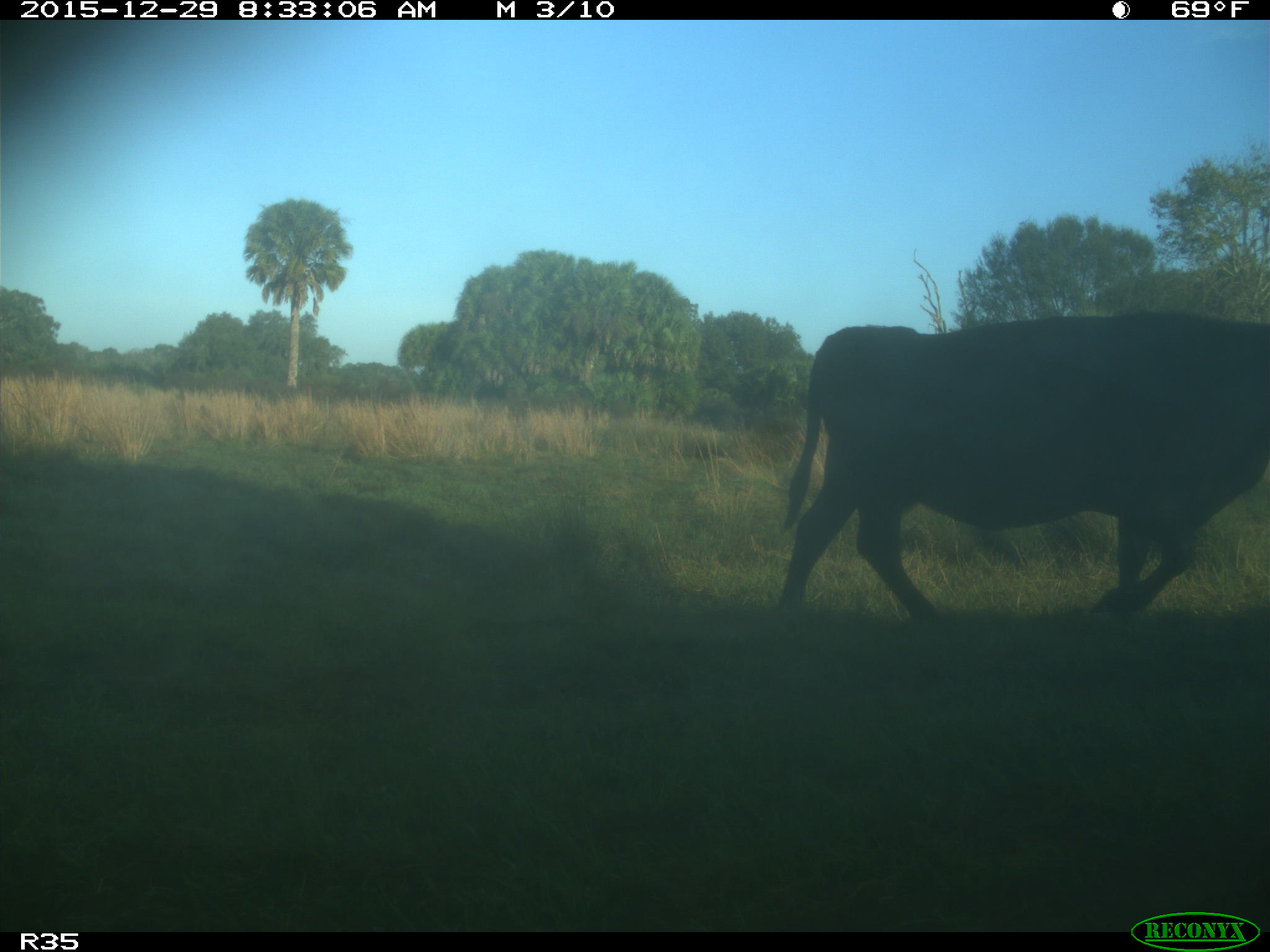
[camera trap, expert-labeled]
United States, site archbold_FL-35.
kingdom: Animalia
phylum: Chordata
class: Mammalia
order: Artiodactyla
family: Bovidae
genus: Bos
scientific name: Bos taurus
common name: domestic cow